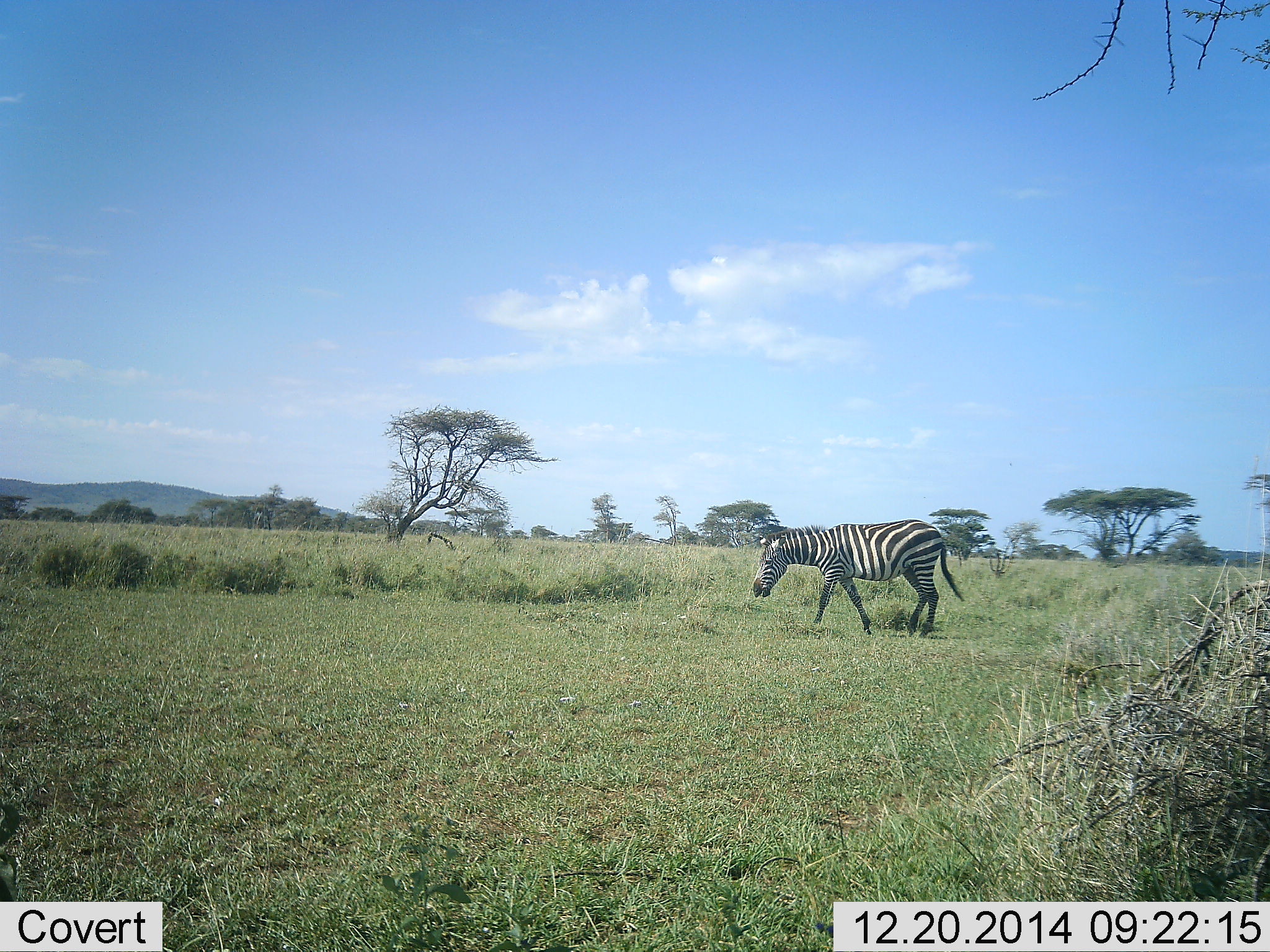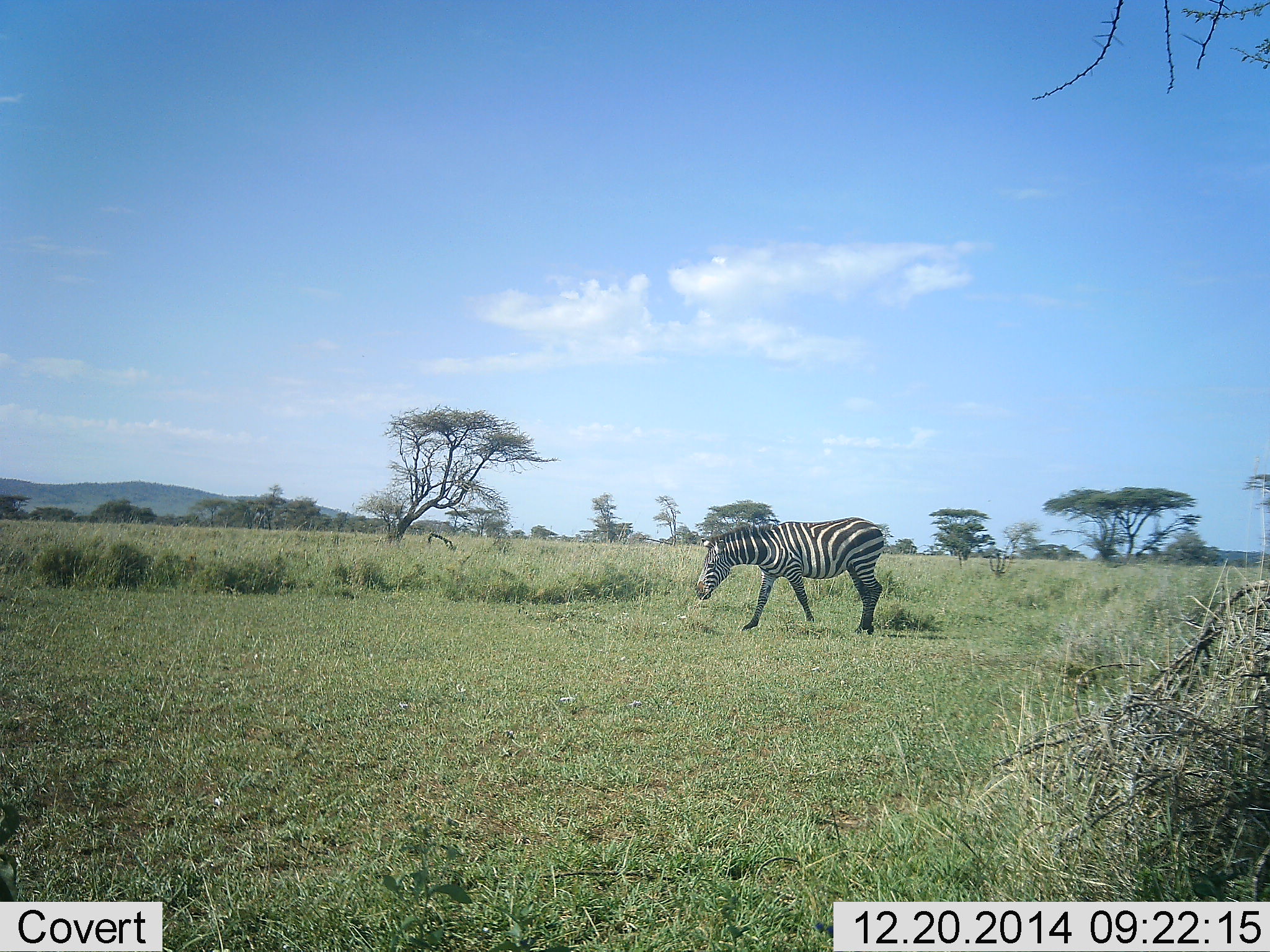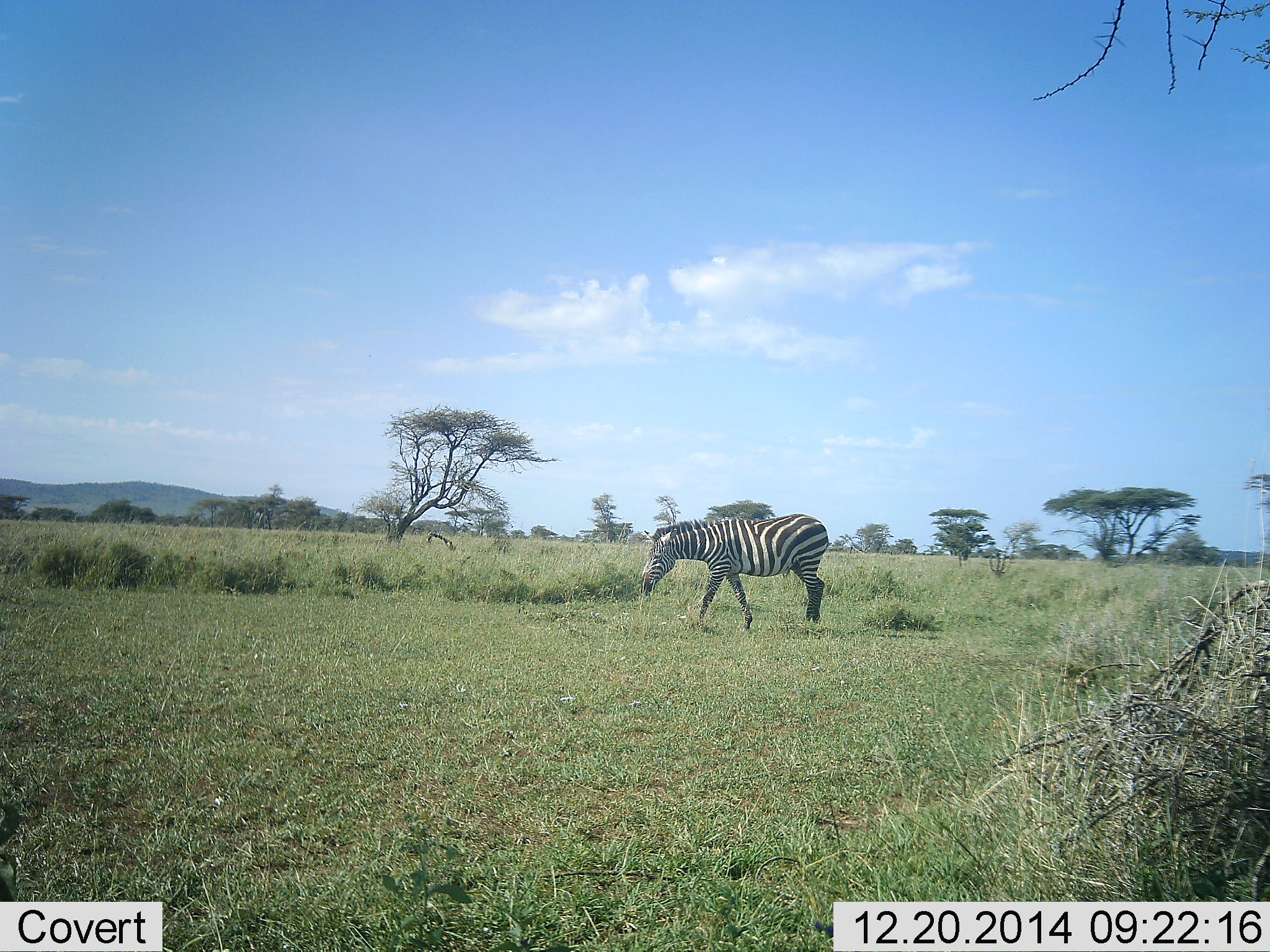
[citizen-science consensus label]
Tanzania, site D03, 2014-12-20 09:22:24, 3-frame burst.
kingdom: Animalia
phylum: Chordata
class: Mammalia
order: Perissodactyla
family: Equidae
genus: Equus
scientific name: Equus quagga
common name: plains zebra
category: zebra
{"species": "zebra (plains zebra) (Equus quagga)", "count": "1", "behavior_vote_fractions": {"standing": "0%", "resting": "0%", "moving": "100%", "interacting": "0%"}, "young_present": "0%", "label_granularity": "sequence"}